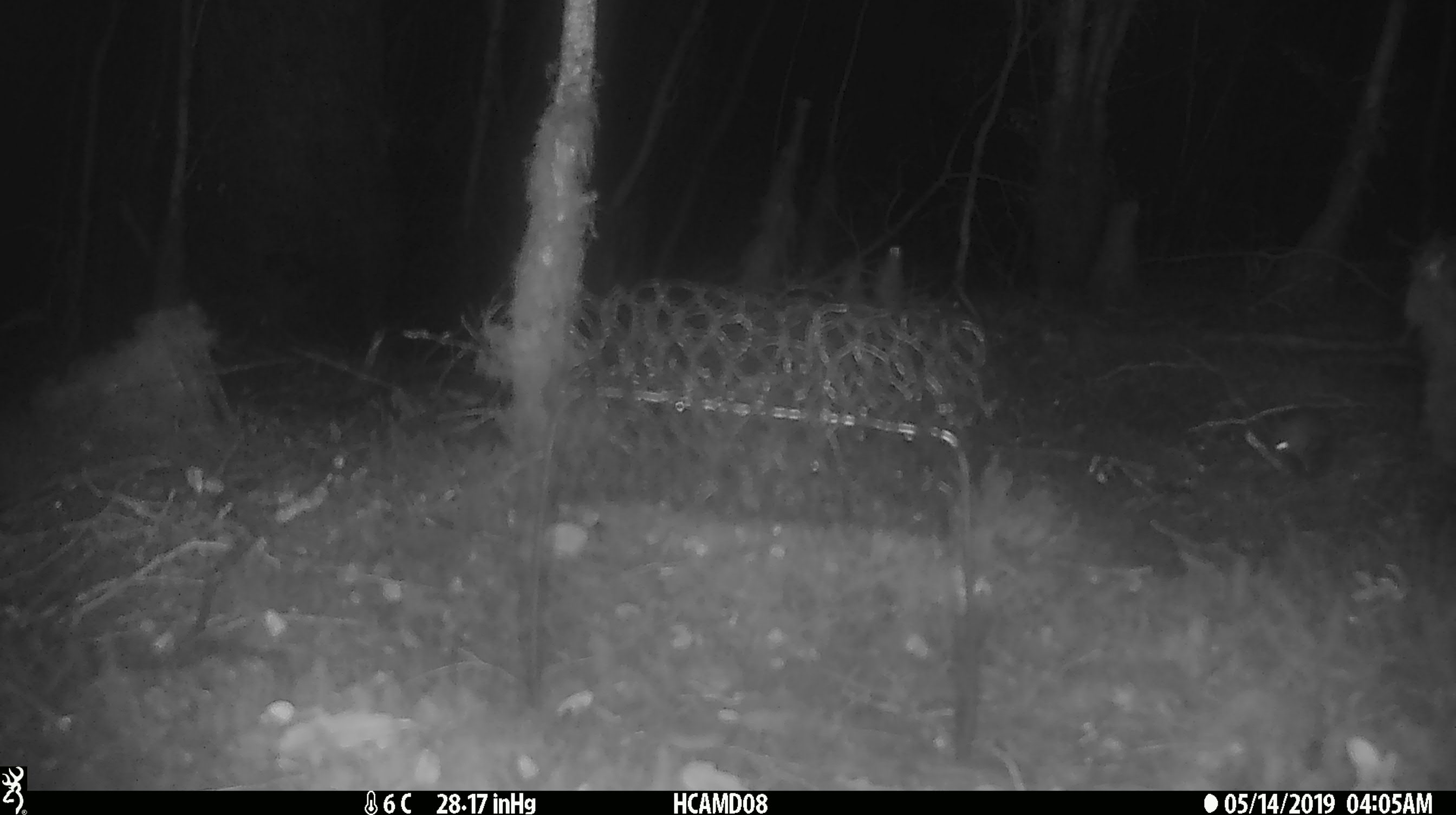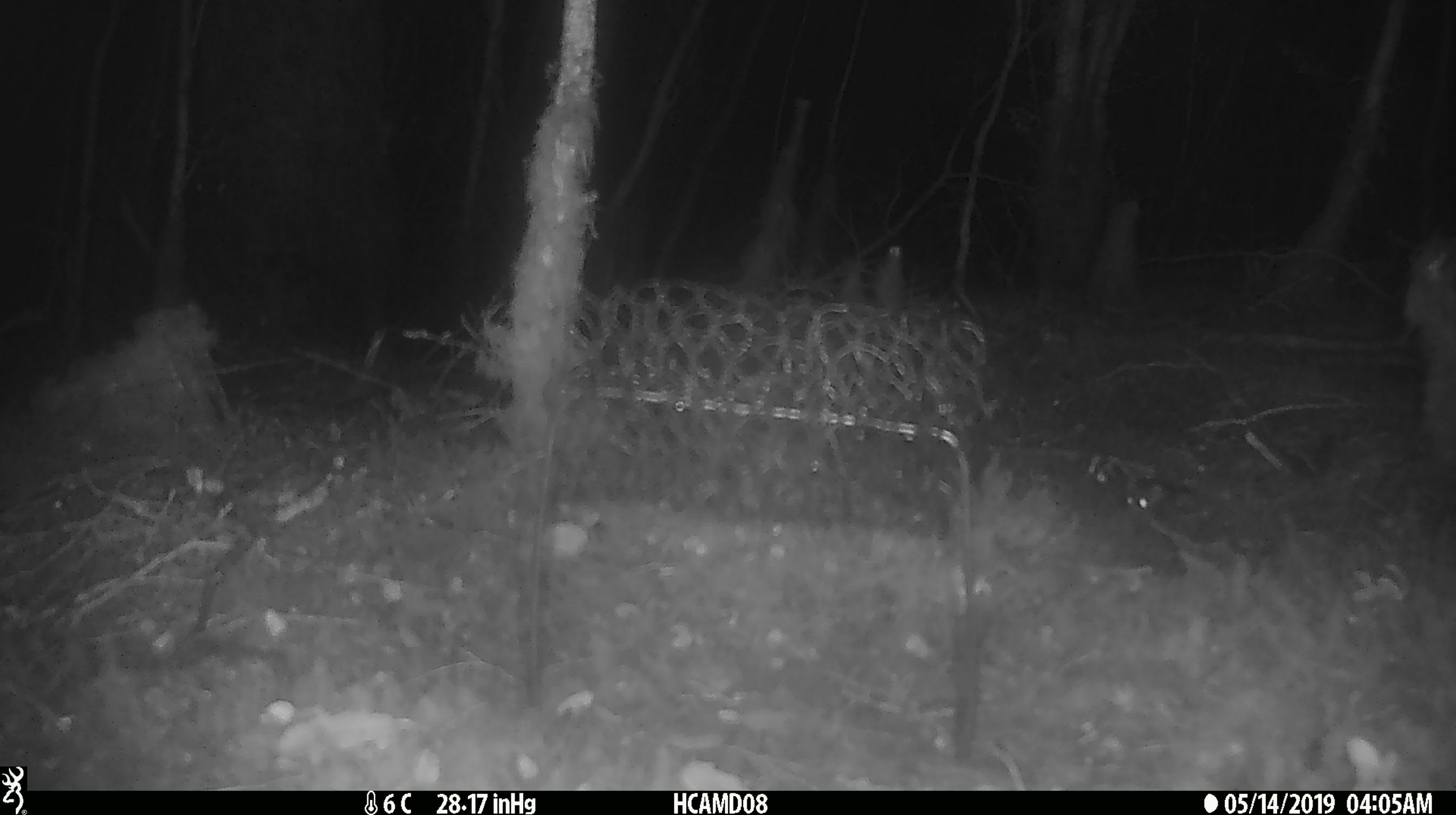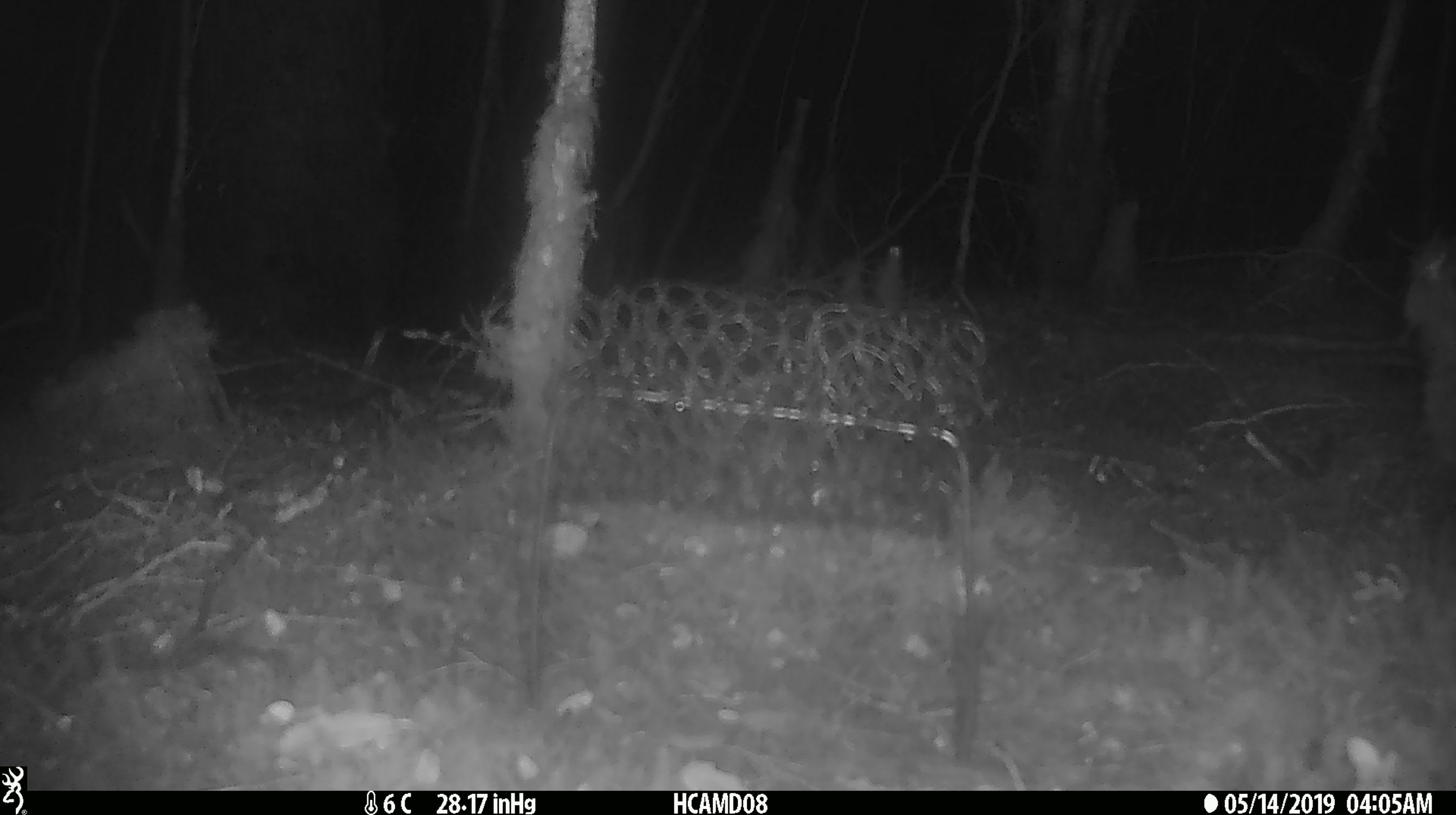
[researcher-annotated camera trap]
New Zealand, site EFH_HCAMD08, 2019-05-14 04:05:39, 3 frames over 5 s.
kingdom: Animalia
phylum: Chordata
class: Mammalia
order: Rodentia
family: Muridae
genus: Mus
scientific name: Mus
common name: mouse